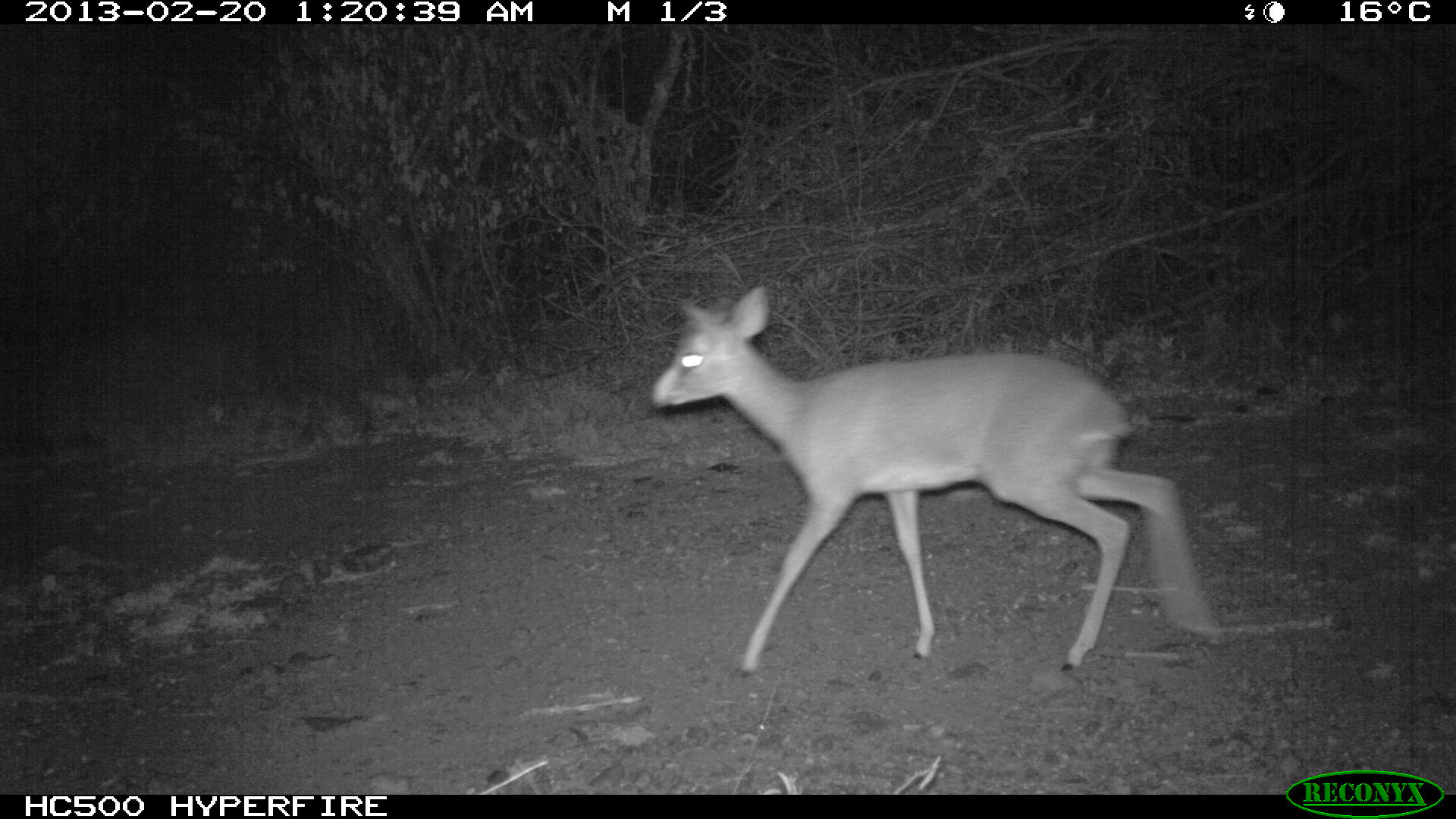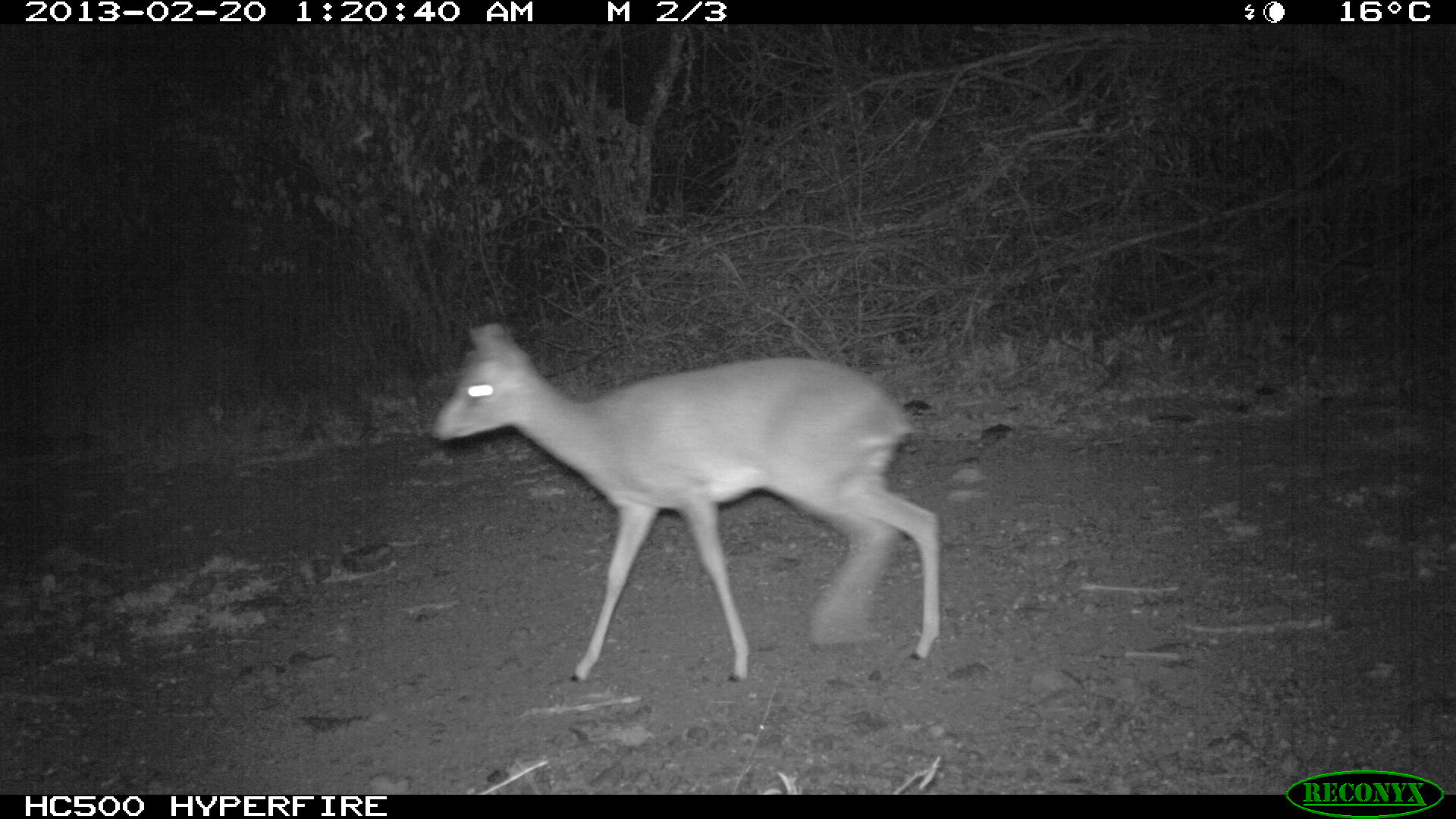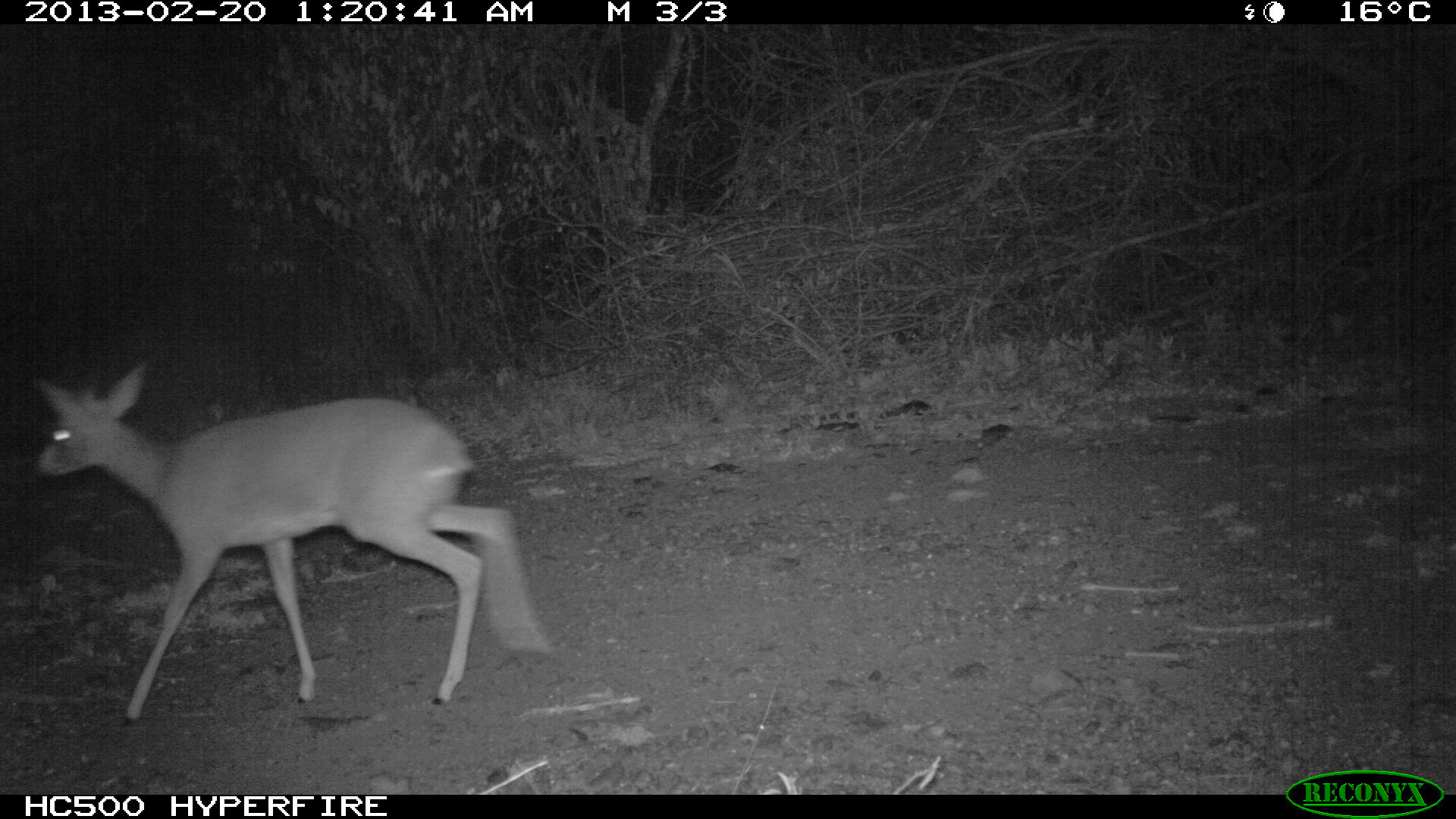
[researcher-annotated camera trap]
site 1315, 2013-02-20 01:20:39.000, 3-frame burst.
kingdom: Animalia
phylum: Chordata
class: Mammalia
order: Artiodactyla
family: Bovidae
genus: Madoqua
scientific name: Madoqua guentheri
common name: günther's dik-dik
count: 1